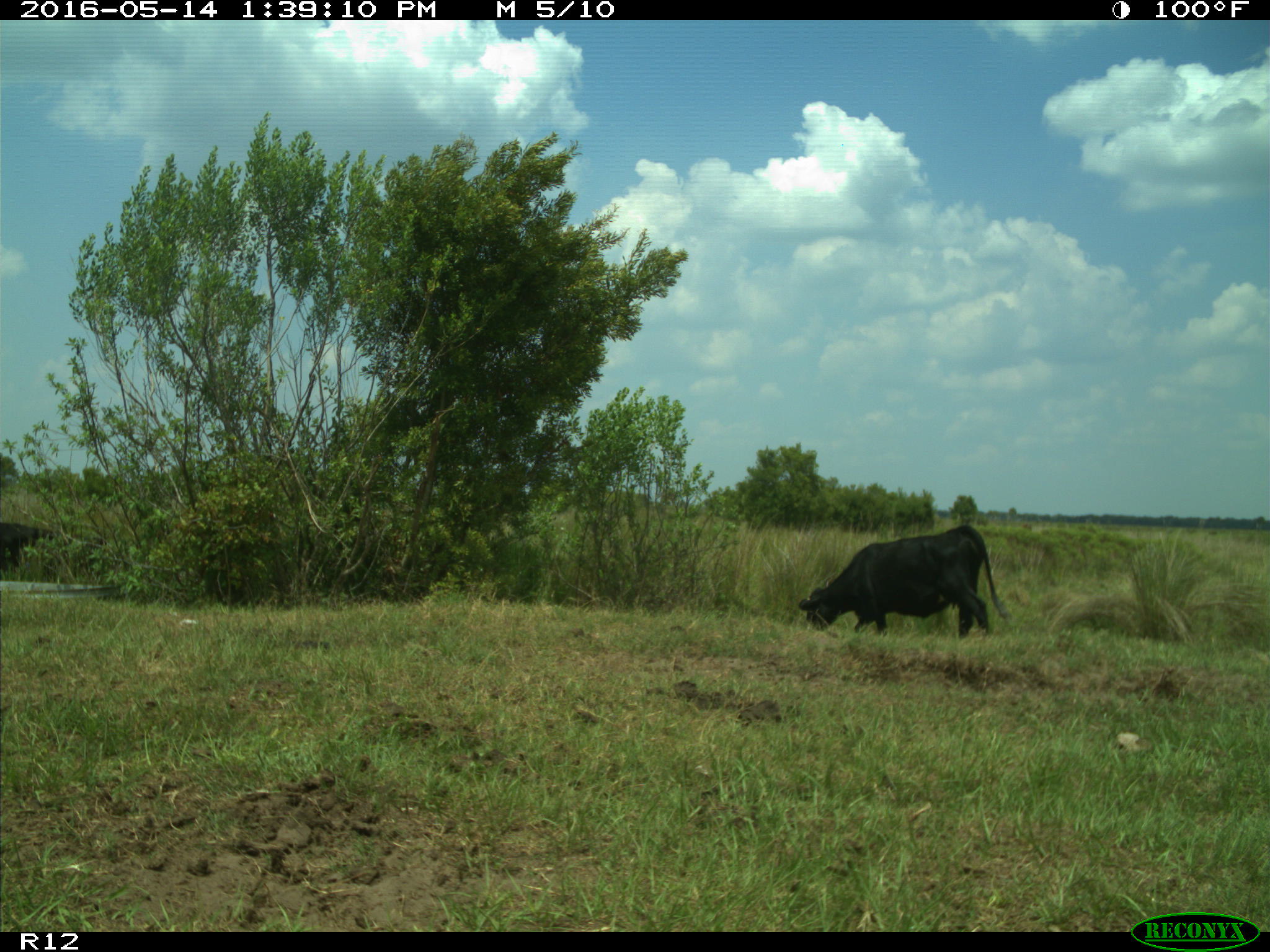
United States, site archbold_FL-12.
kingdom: Animalia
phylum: Chordata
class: Mammalia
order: Artiodactyla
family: Bovidae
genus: Bos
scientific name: Bos taurus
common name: domestic cow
Bos taurus (domestic cow).